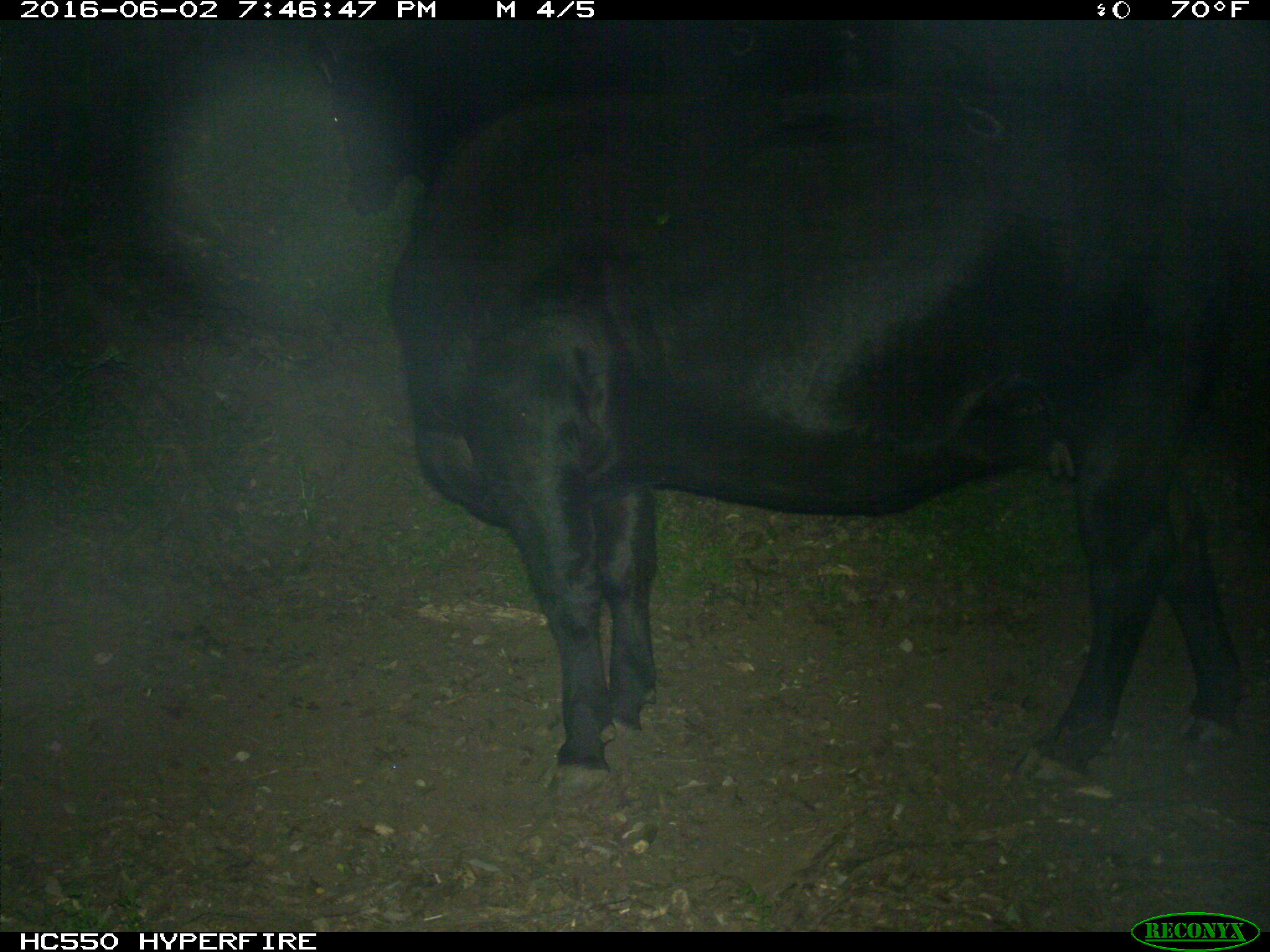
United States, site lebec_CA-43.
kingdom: Animalia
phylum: Chordata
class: Mammalia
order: Artiodactyla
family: Bovidae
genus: Bos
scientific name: Bos taurus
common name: domestic cow